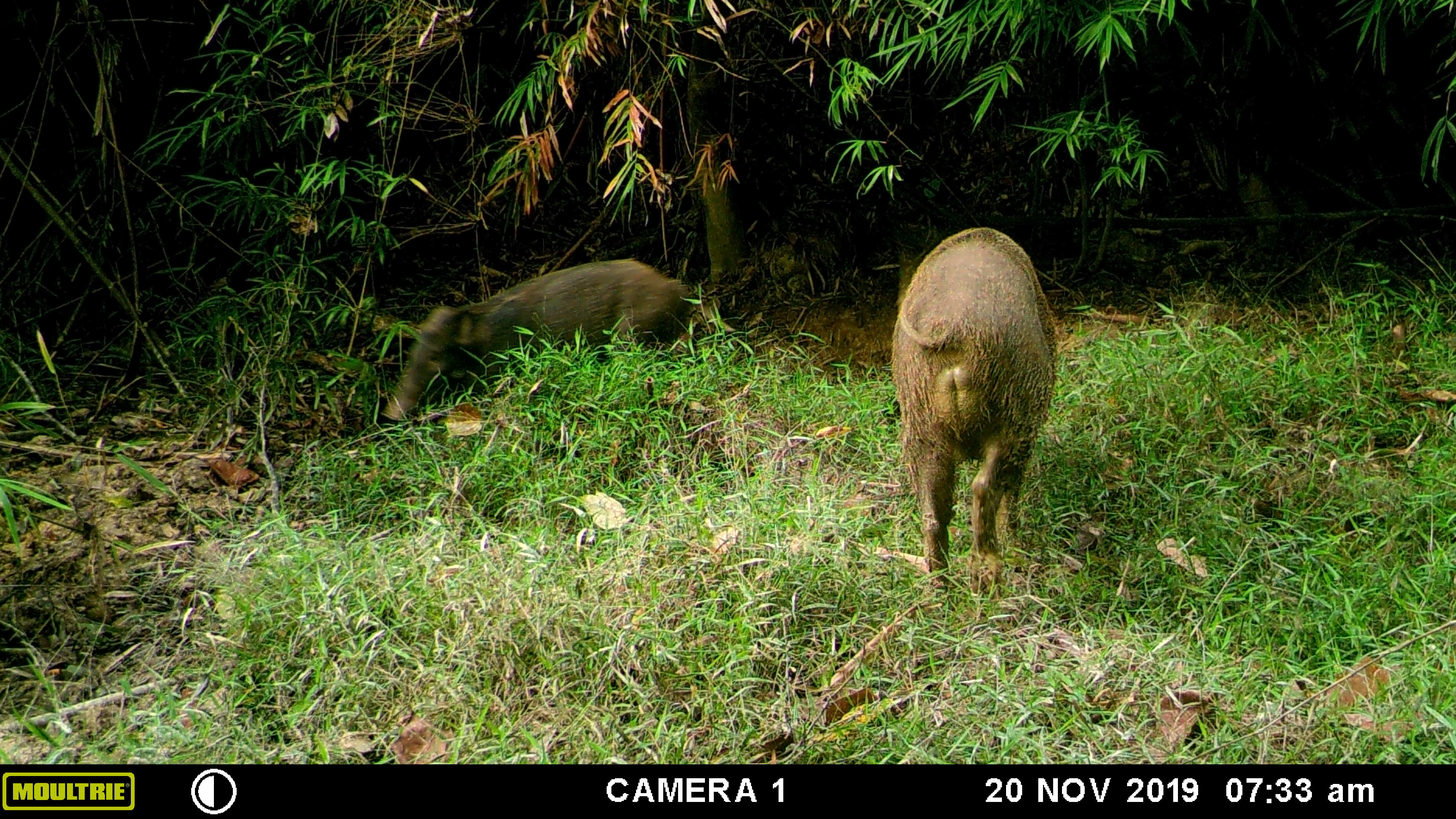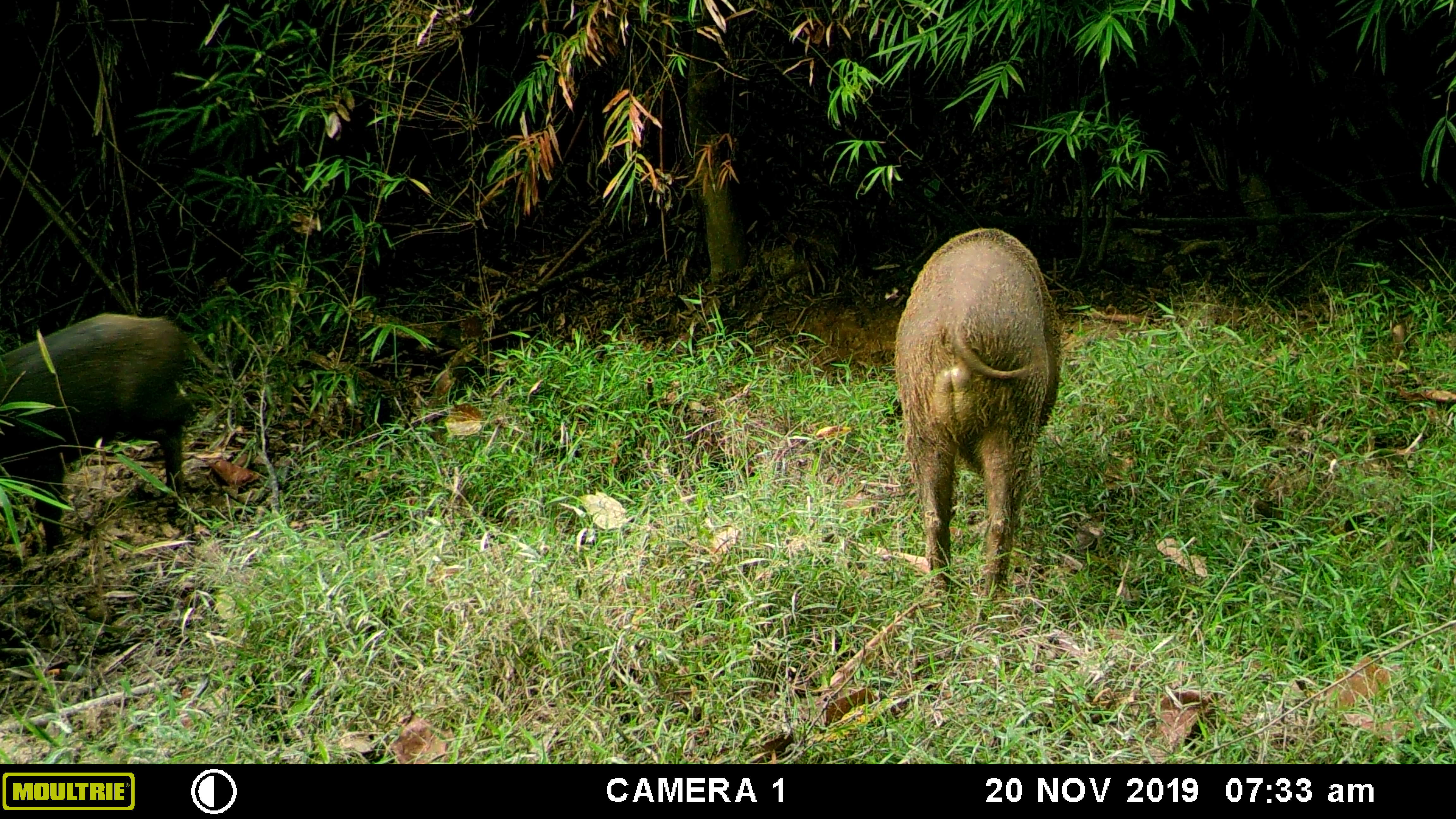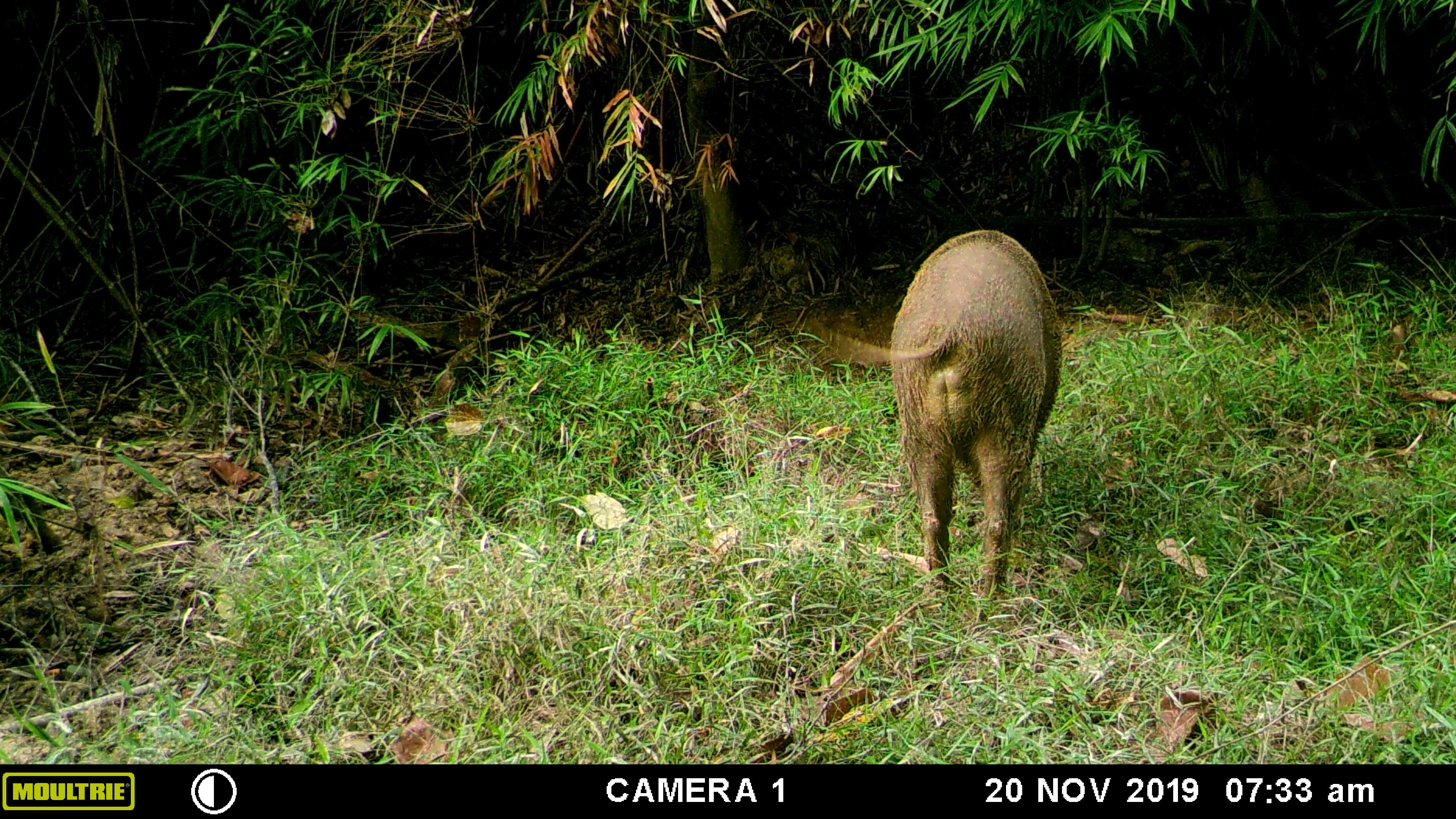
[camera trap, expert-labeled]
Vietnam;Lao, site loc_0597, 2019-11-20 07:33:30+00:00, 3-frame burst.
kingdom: Animalia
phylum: Chordata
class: Mammalia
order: Artiodactyla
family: Suidae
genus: Sus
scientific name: Sus scrofa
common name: eurasian wild pig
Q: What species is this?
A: Eurasian wild pig (Sus scrofa).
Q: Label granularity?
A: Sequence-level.